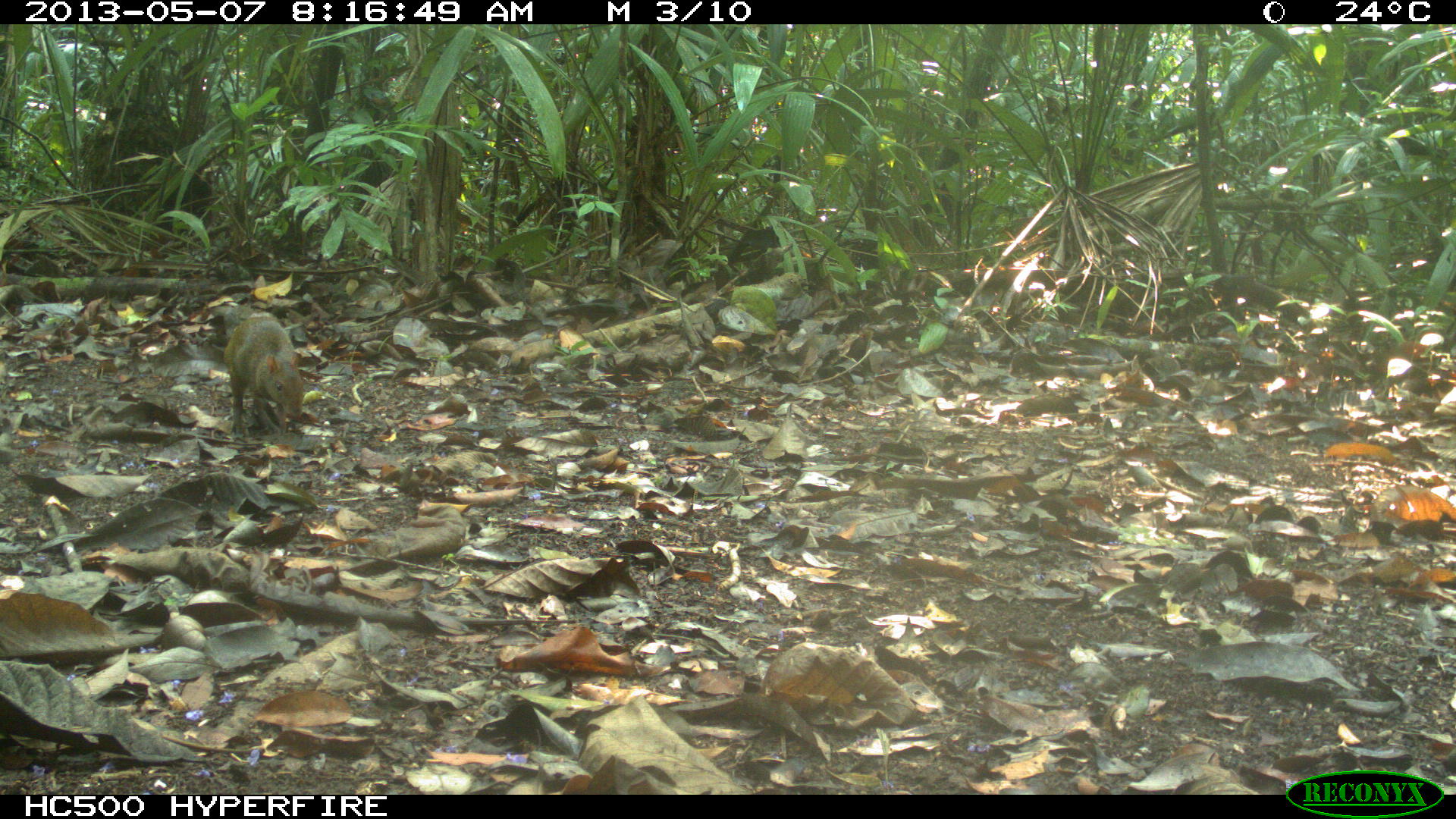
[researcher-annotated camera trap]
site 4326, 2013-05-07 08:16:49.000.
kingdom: Animalia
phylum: Chordata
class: Mammalia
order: Rodentia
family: Dasyproctidae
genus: Dasyprocta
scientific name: Dasyprocta punctata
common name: central american agouti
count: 2